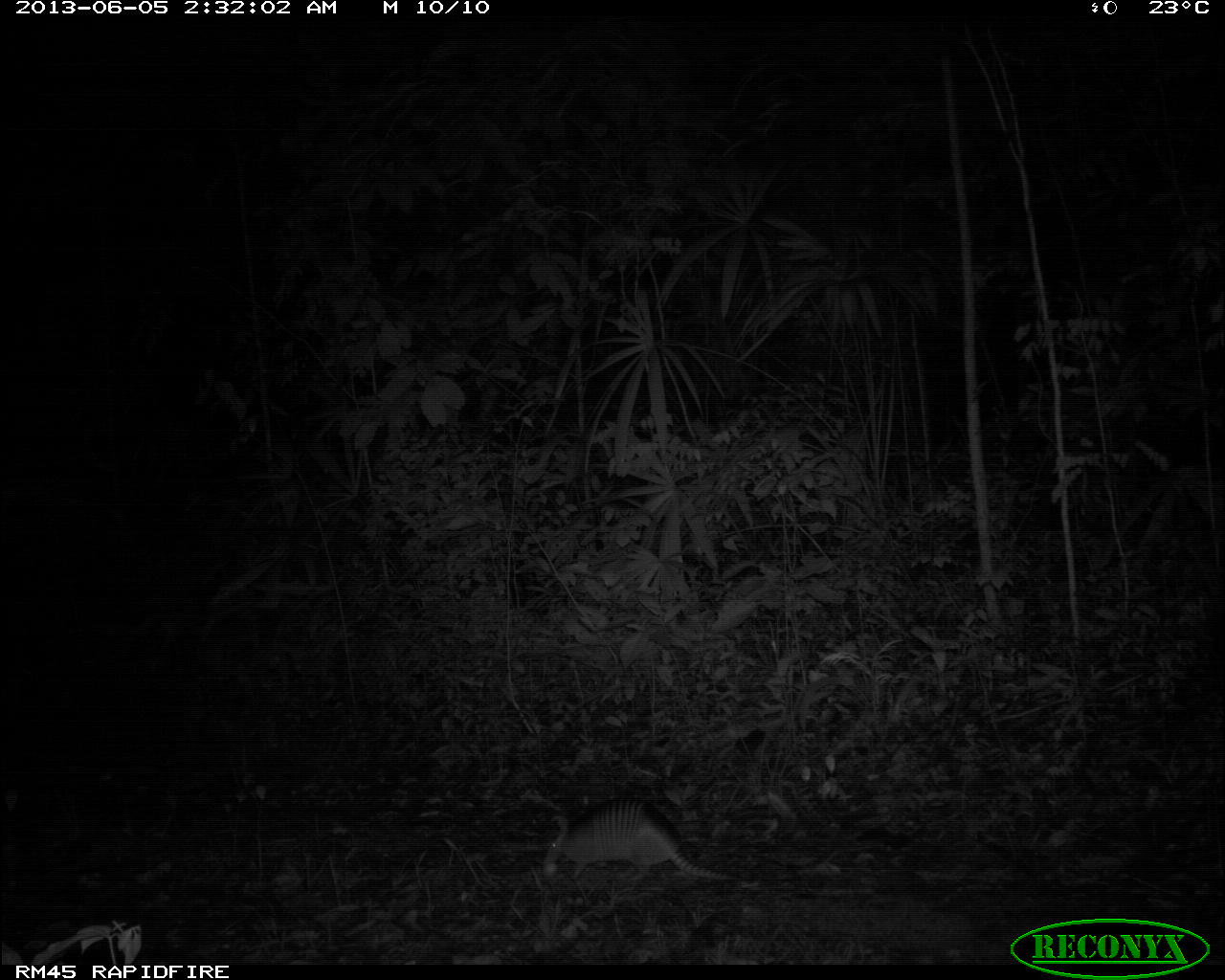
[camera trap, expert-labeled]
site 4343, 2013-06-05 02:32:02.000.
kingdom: Animalia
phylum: Chordata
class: Mammalia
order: Cingulata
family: Dasypodidae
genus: Dasypus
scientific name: Dasypus novemcinctus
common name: nine-banded armadillo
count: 1